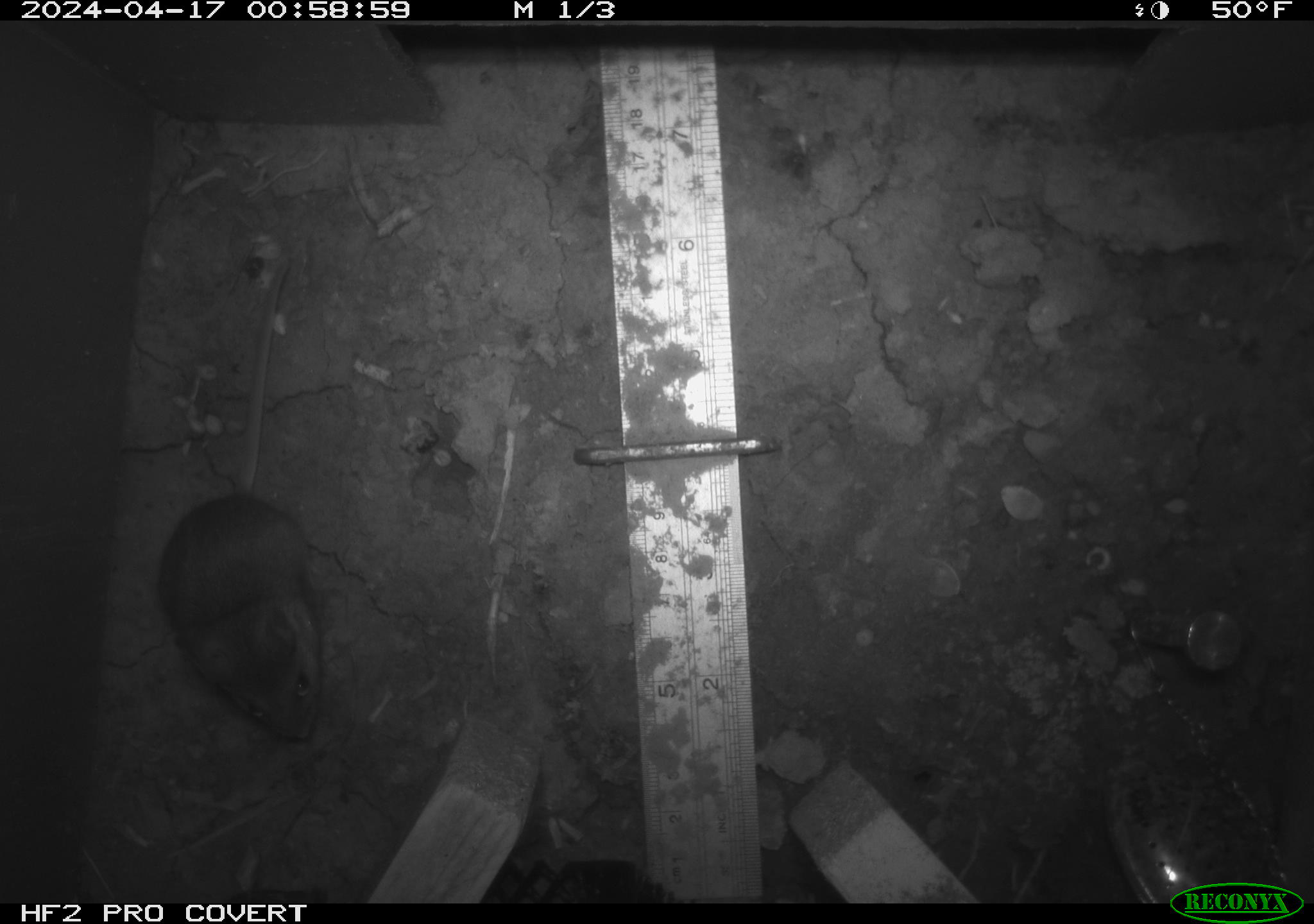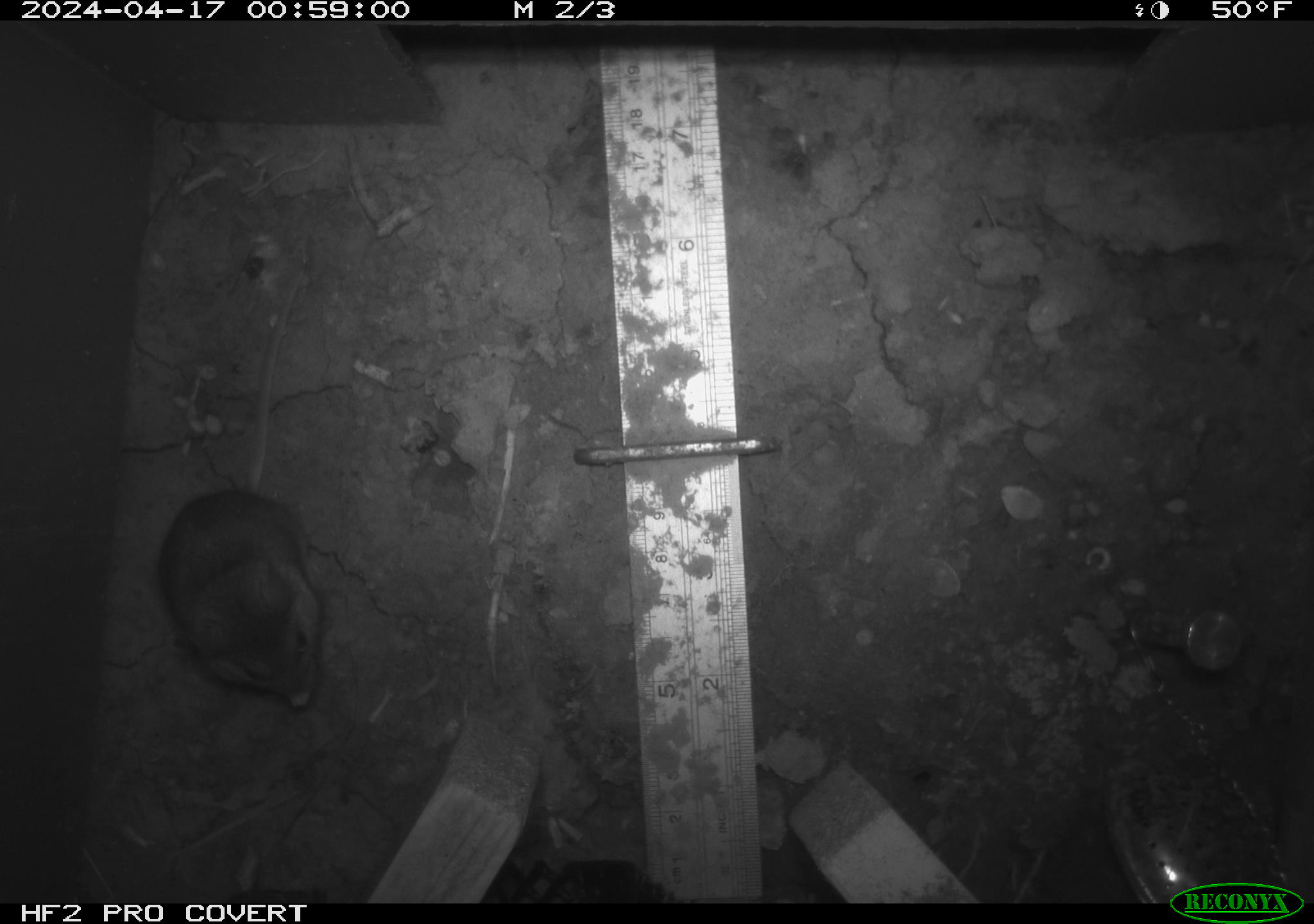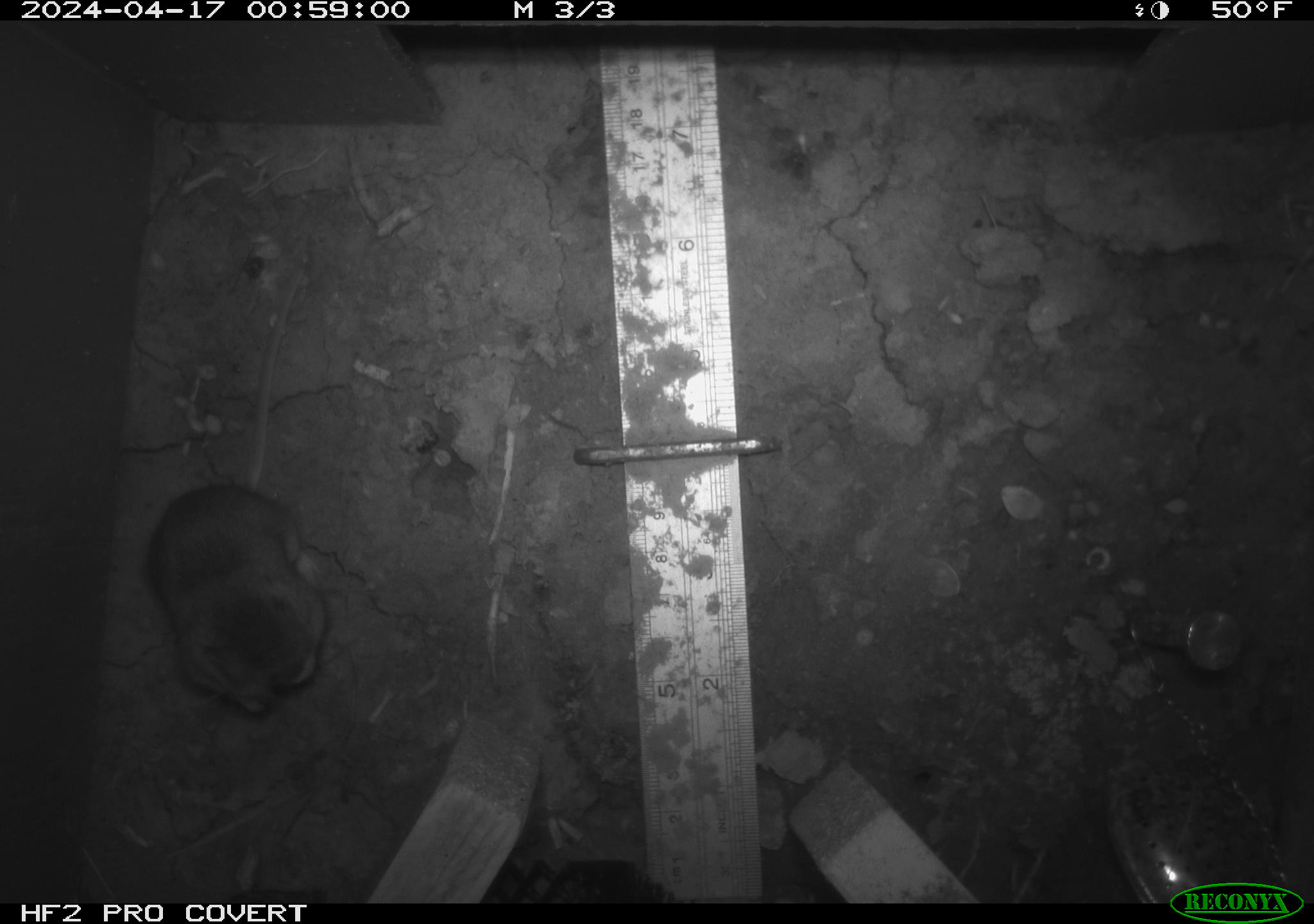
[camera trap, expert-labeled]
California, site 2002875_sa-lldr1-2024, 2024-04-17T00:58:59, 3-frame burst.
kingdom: Animalia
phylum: Chordata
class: Mammalia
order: Rodentia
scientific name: Rodentia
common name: mouse species